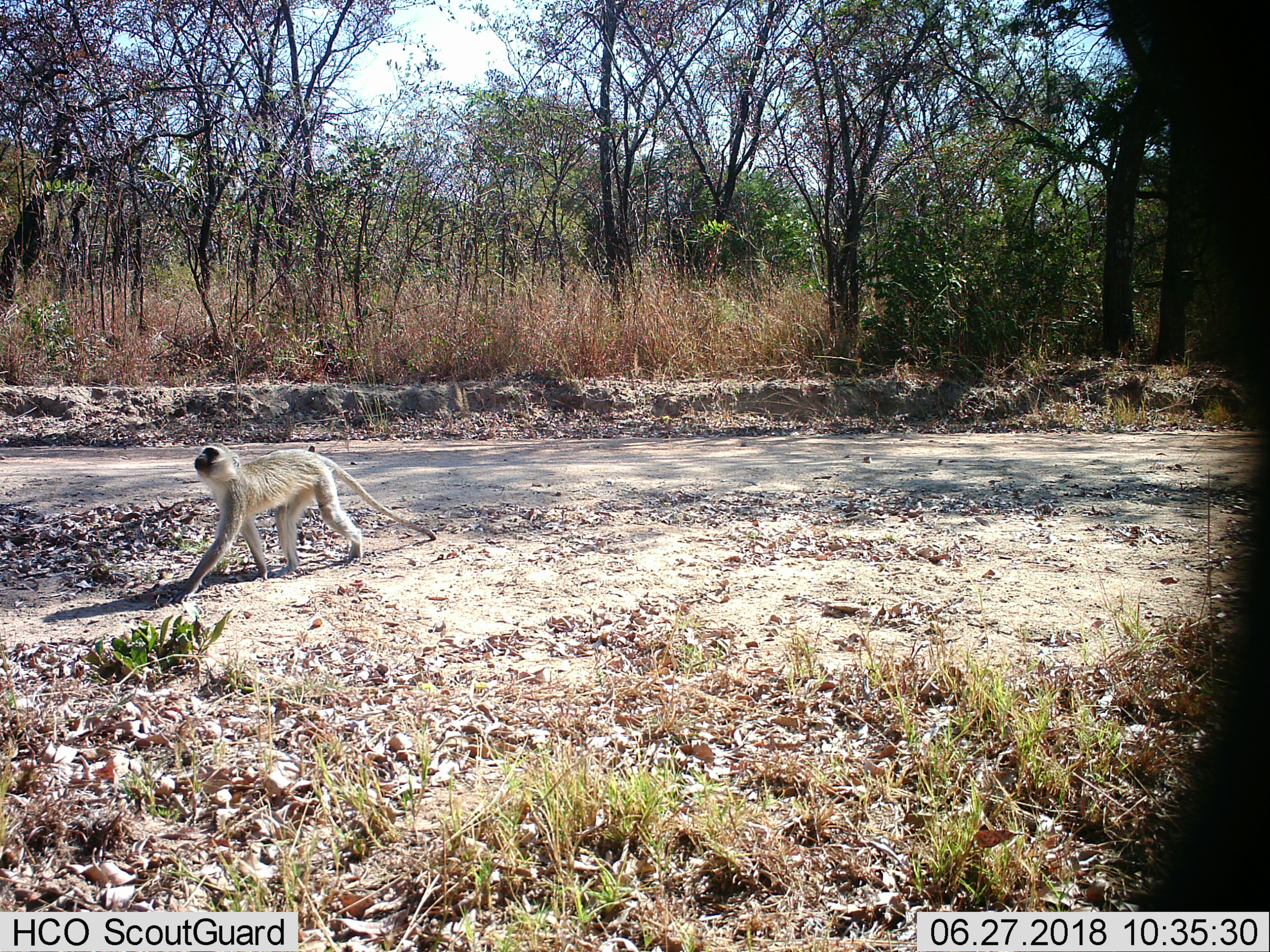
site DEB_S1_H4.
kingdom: Animalia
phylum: Chordata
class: Mammalia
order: Primates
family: Cercopithecidae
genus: Chlorocebus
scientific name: Chlorocebus pygerythrus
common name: vervet monkey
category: monkeyvervet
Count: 1.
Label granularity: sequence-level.